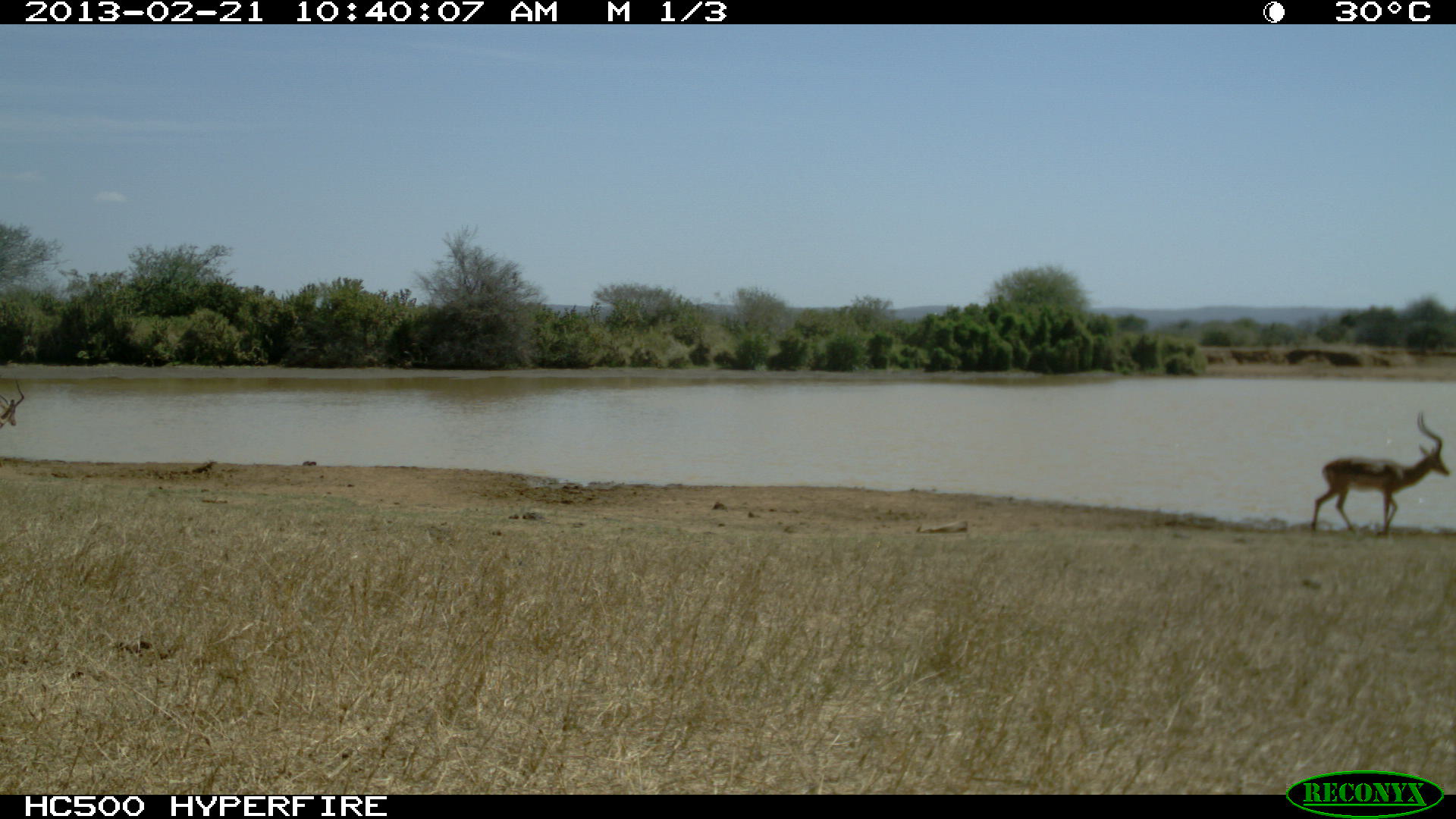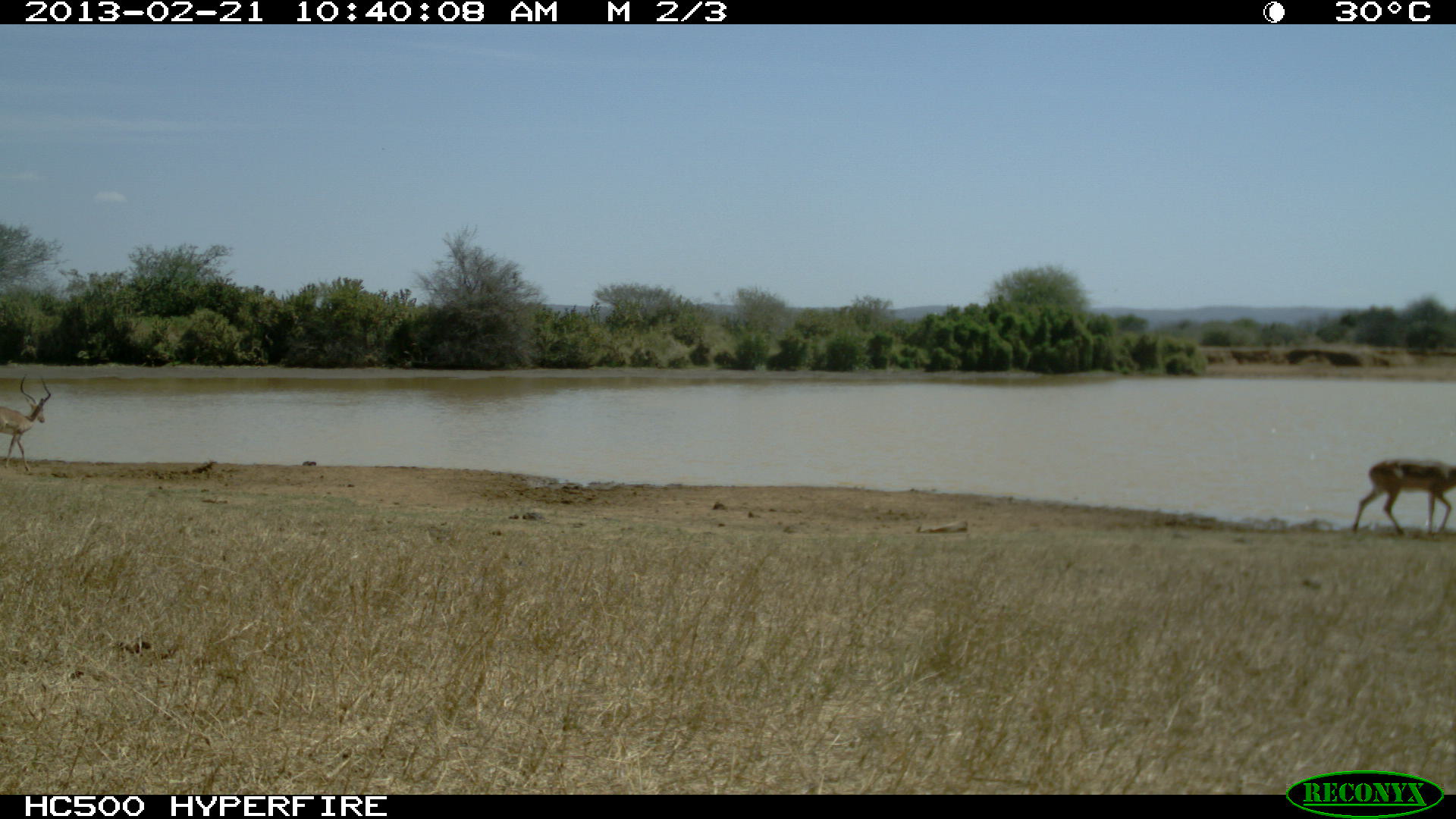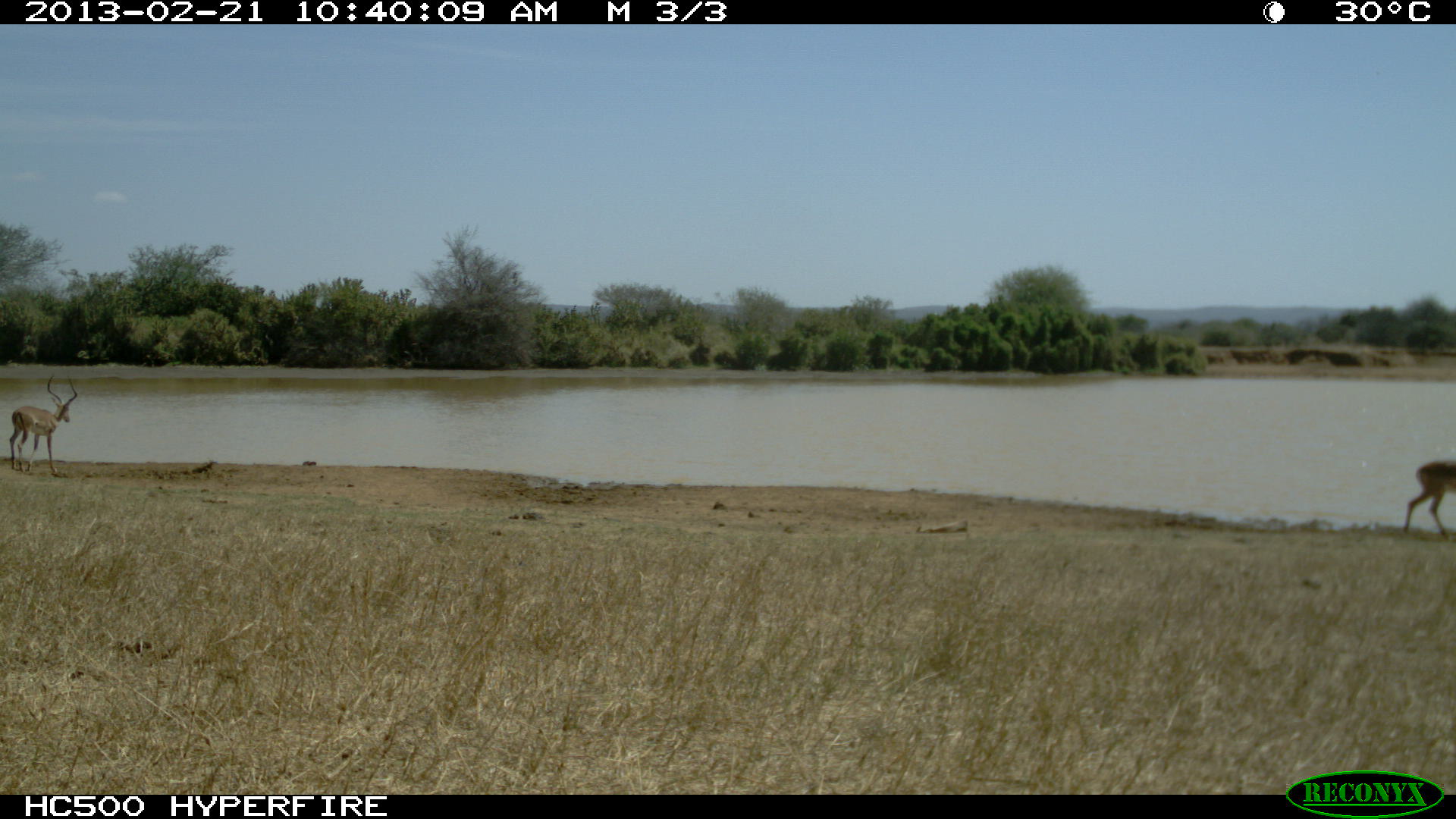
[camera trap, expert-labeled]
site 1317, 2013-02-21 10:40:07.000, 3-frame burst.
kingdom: Animalia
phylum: Chordata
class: Mammalia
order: Artiodactyla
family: Bovidae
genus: Aepyceros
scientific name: Aepyceros melampus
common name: impala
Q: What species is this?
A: Aepyceros melampus (impala).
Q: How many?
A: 2.